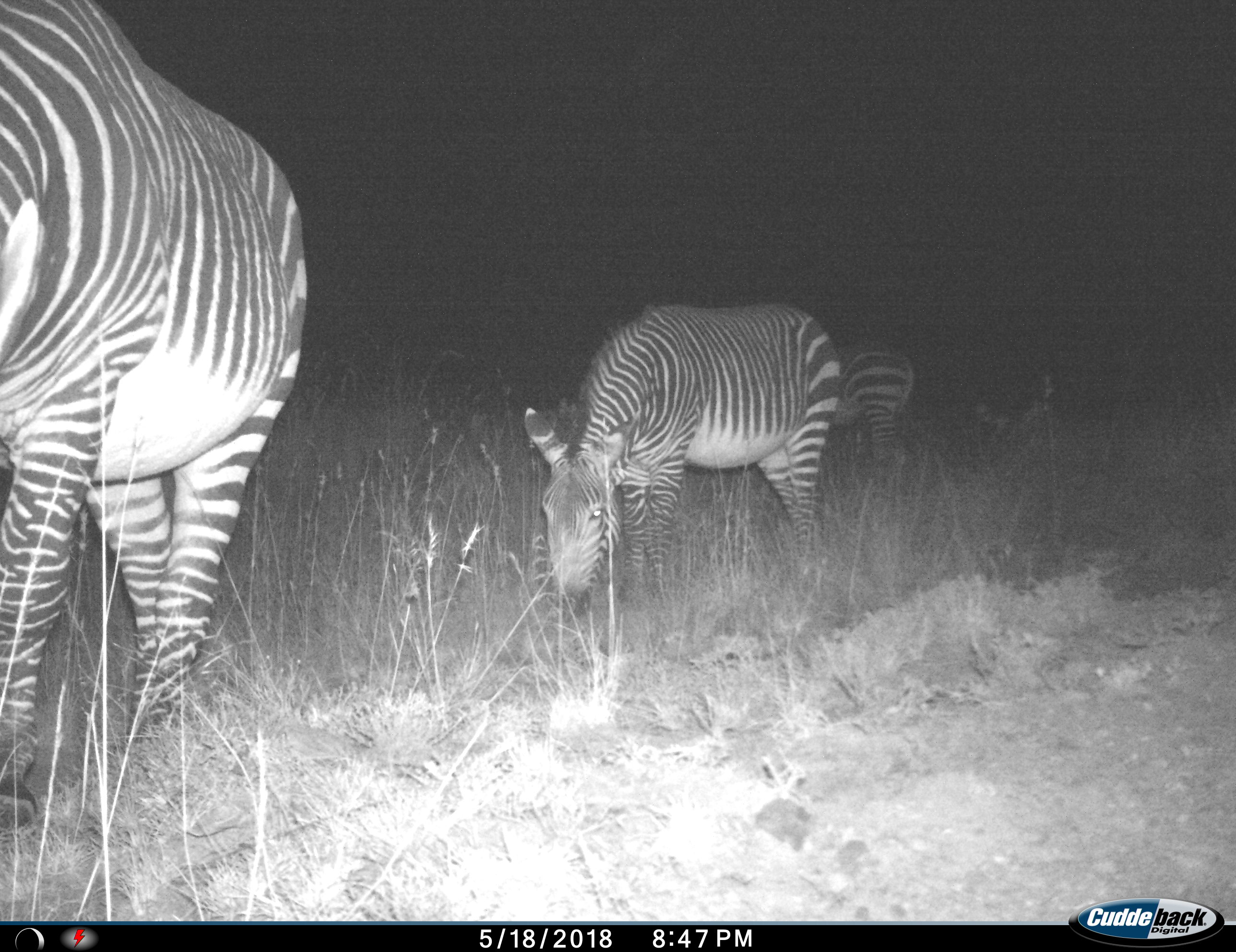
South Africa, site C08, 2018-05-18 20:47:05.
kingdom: Animalia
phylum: Chordata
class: Mammalia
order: Perissodactyla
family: Equidae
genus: Equus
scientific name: Equus zebra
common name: mountain zebra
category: zebramountain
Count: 3.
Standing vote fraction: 33%.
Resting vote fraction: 0%.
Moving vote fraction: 33%.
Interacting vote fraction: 11%.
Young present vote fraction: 0%.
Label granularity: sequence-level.